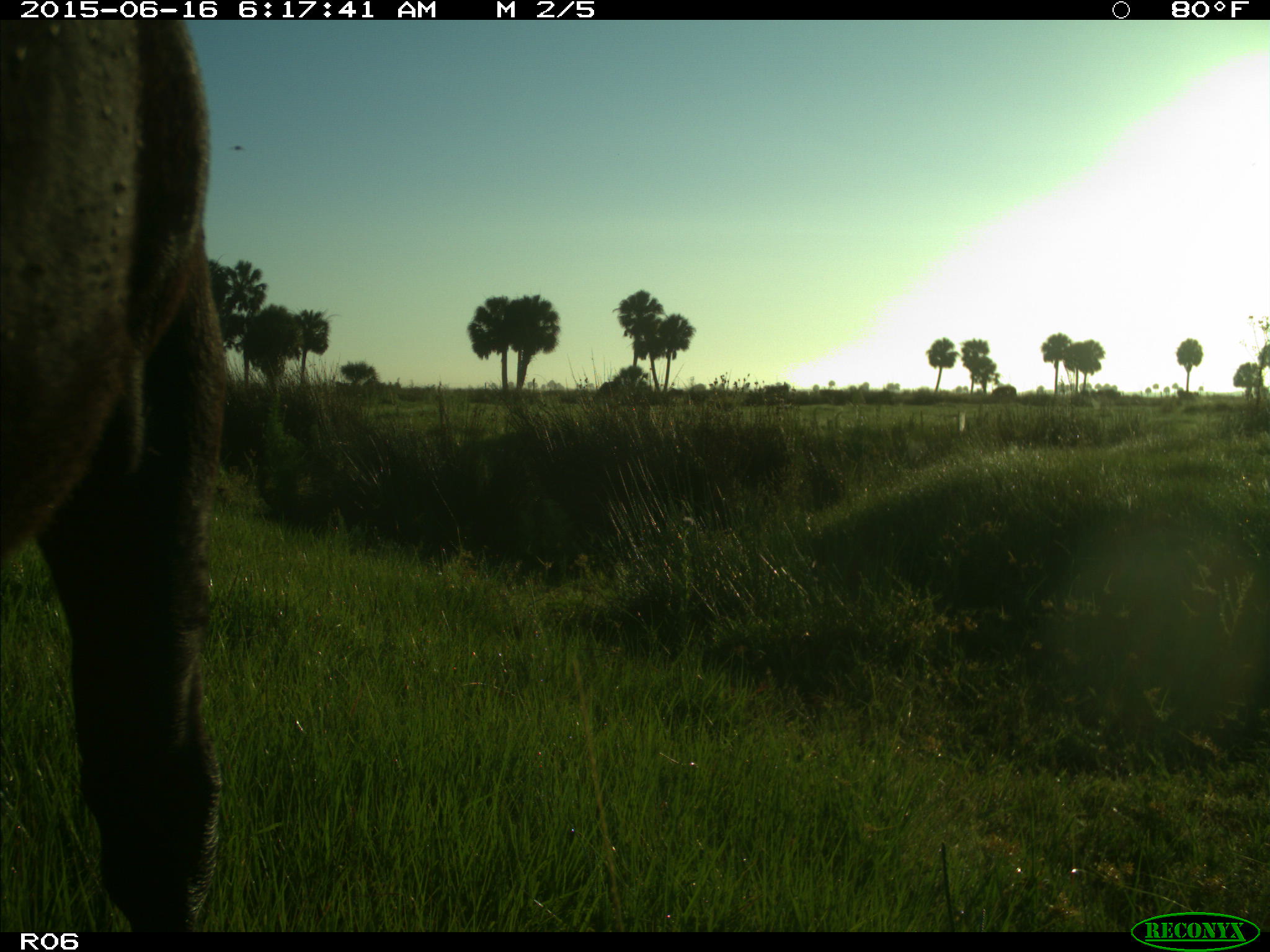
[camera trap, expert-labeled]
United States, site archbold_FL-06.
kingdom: Animalia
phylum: Chordata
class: Mammalia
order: Artiodactyla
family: Bovidae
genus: Bos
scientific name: Bos taurus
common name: domestic cow